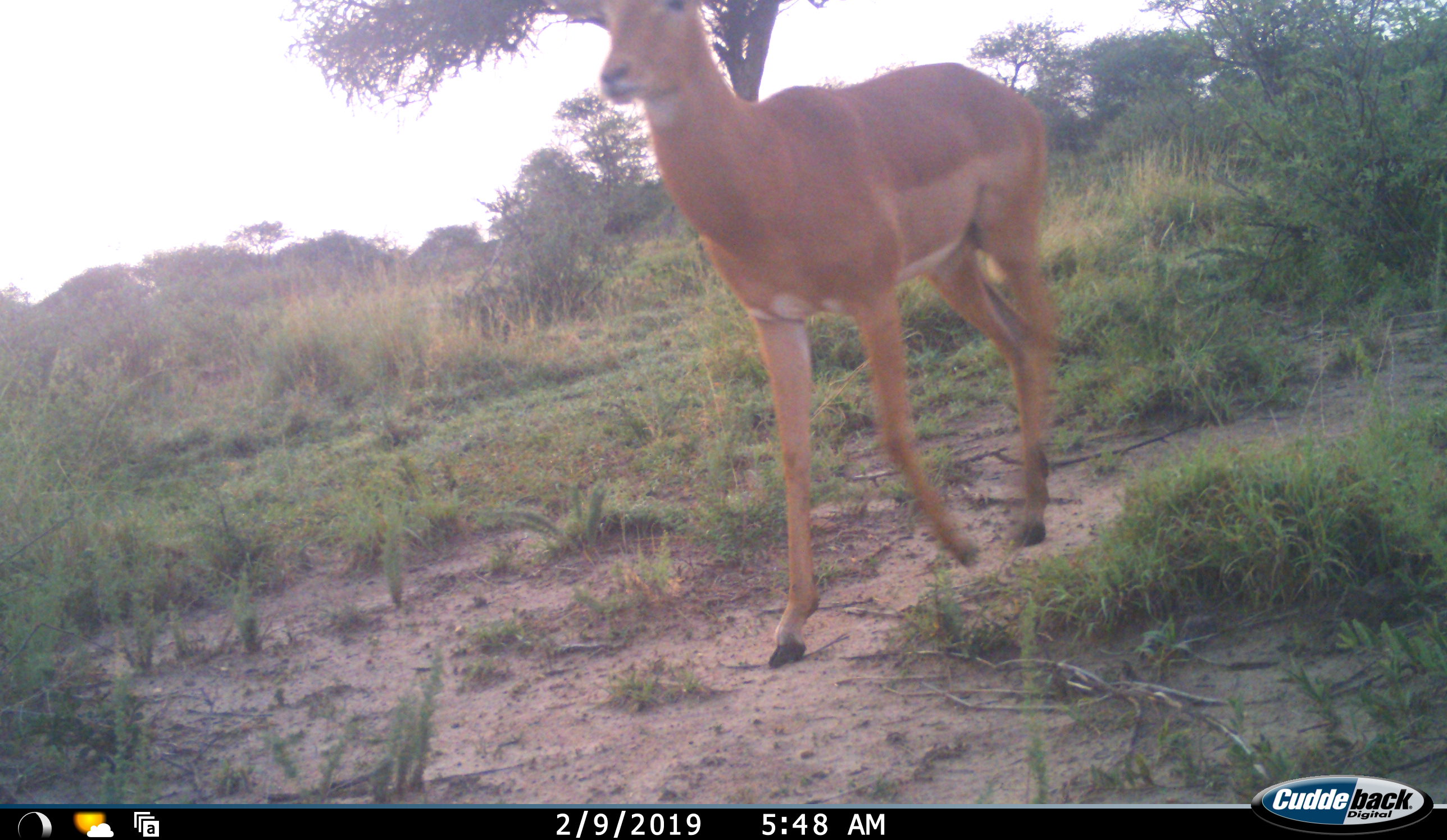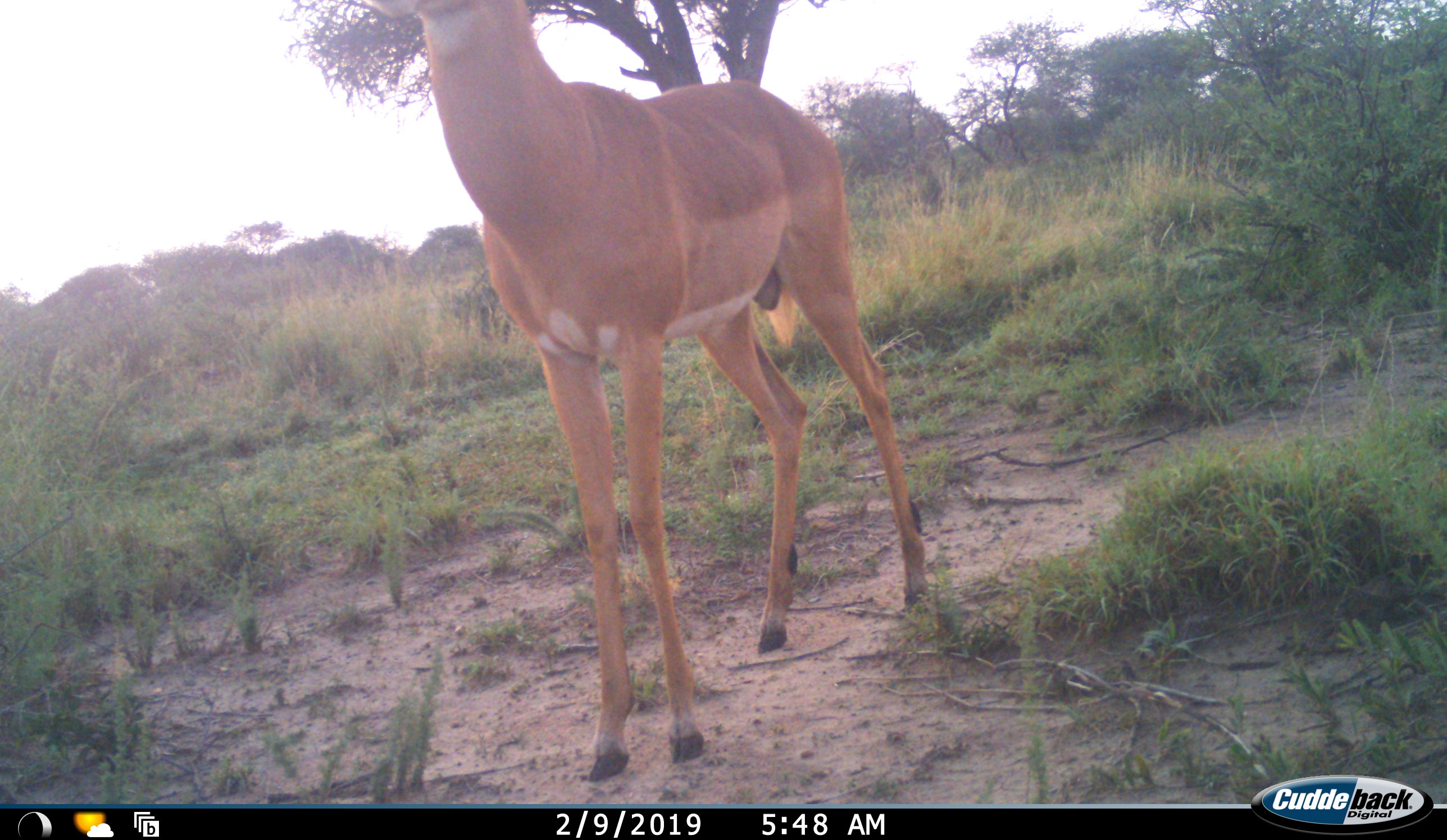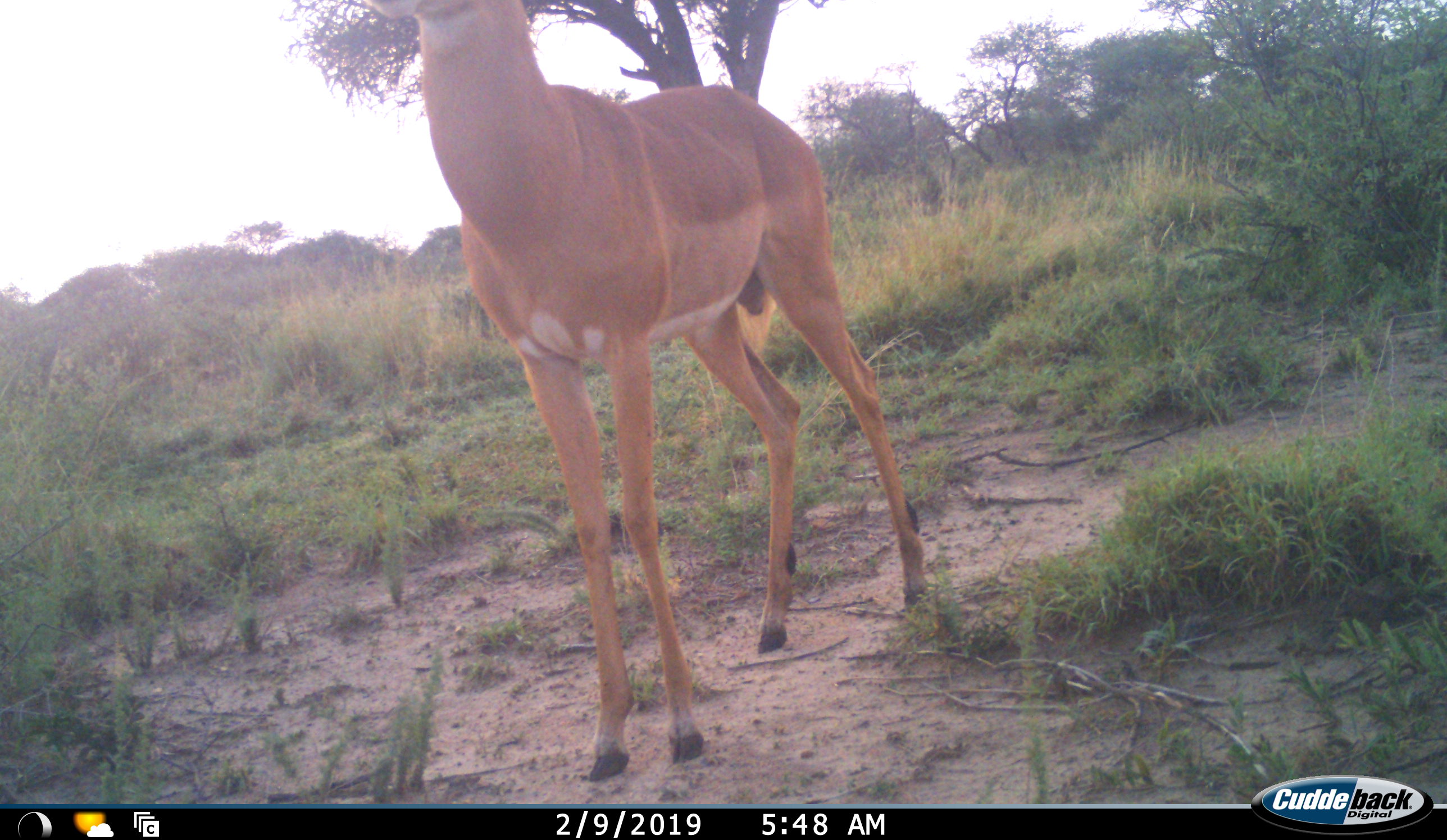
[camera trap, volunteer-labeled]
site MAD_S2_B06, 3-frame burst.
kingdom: Animalia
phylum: Chordata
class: Mammalia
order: Artiodactyla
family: Bovidae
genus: Aepyceros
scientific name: Aepyceros melampus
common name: impala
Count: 1.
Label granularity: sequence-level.